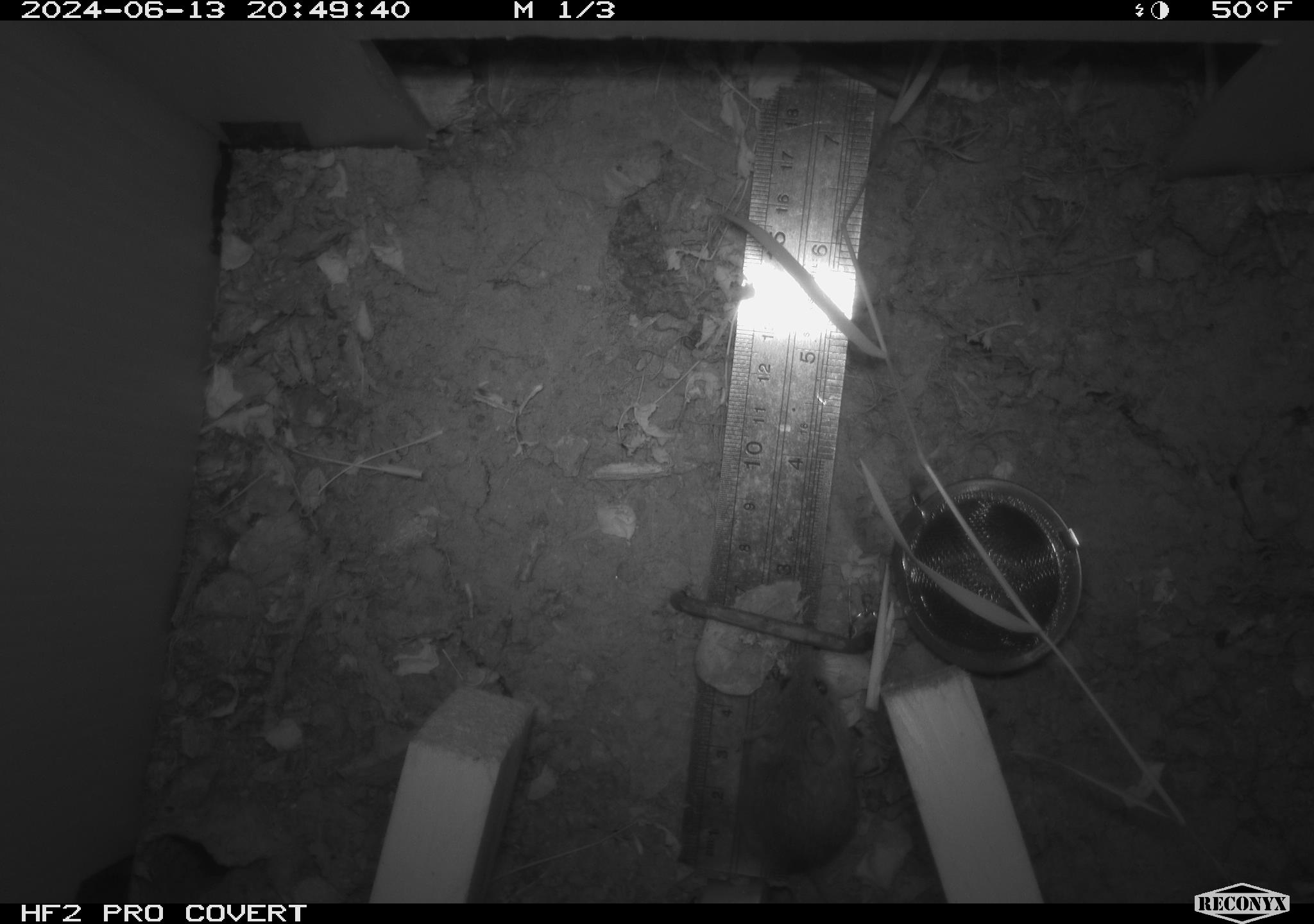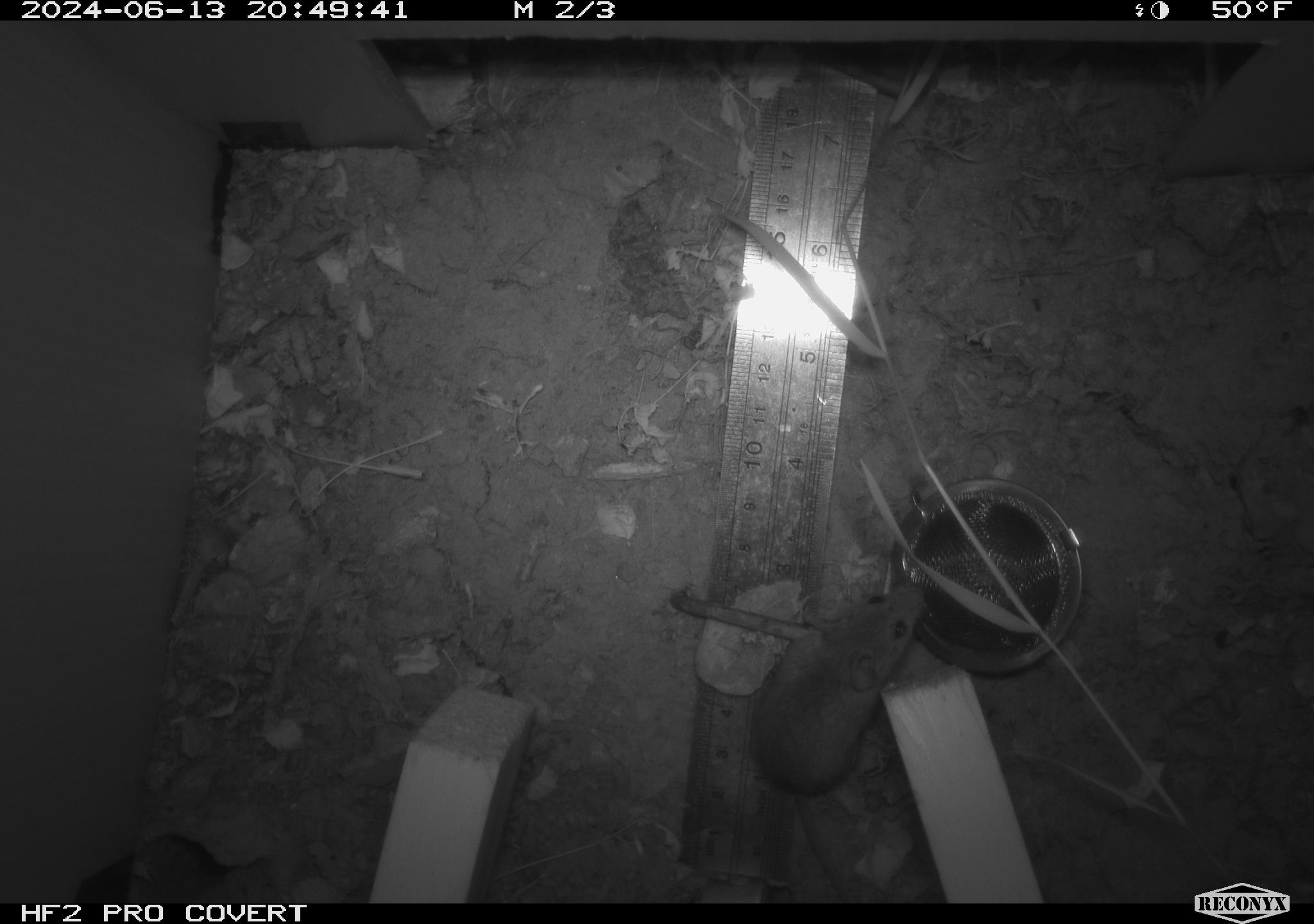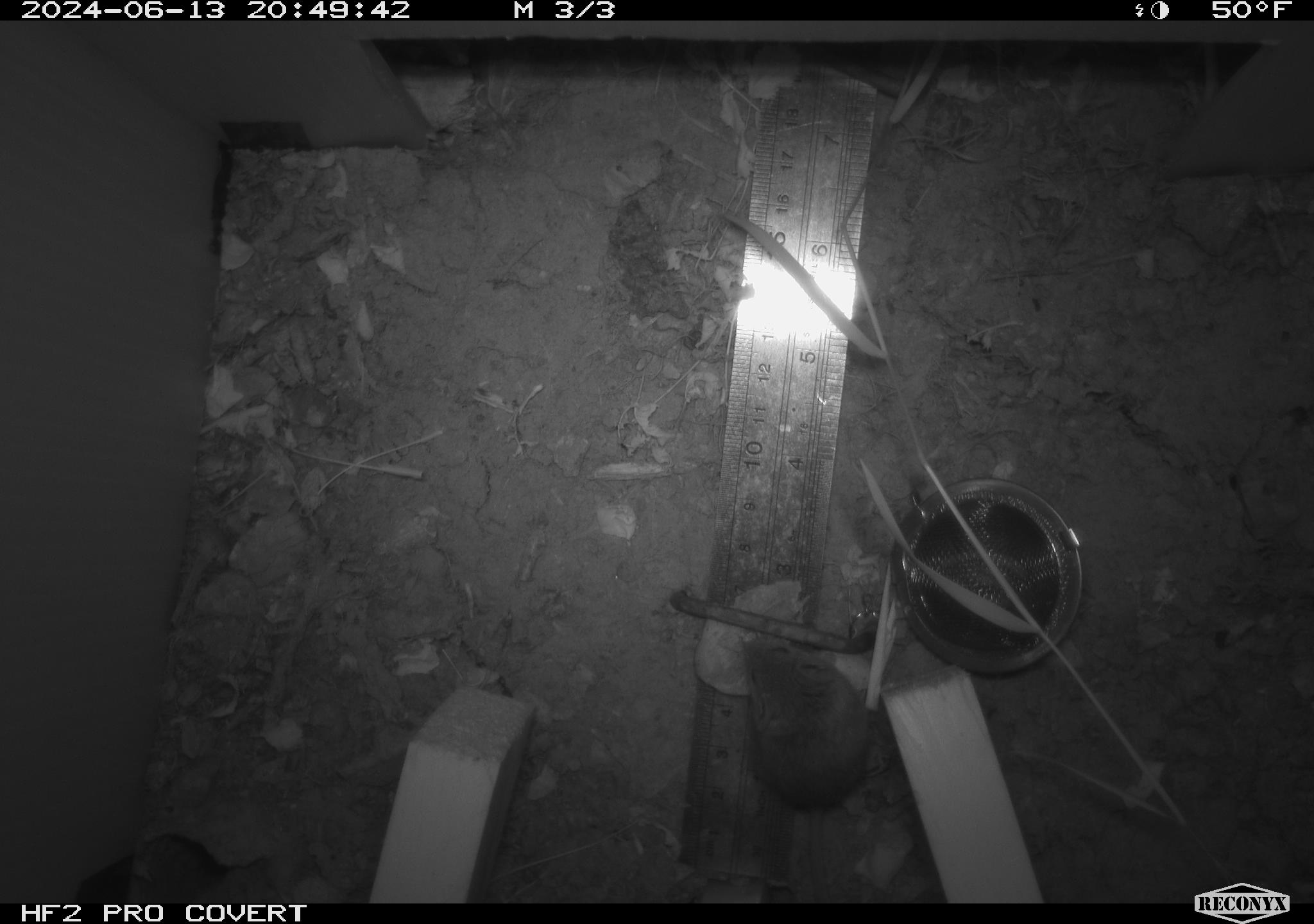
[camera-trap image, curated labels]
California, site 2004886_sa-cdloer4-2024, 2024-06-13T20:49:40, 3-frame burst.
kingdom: Animalia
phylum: Chordata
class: Mammalia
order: Rodentia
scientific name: Rodentia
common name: rodent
Rodent (Rodentia).